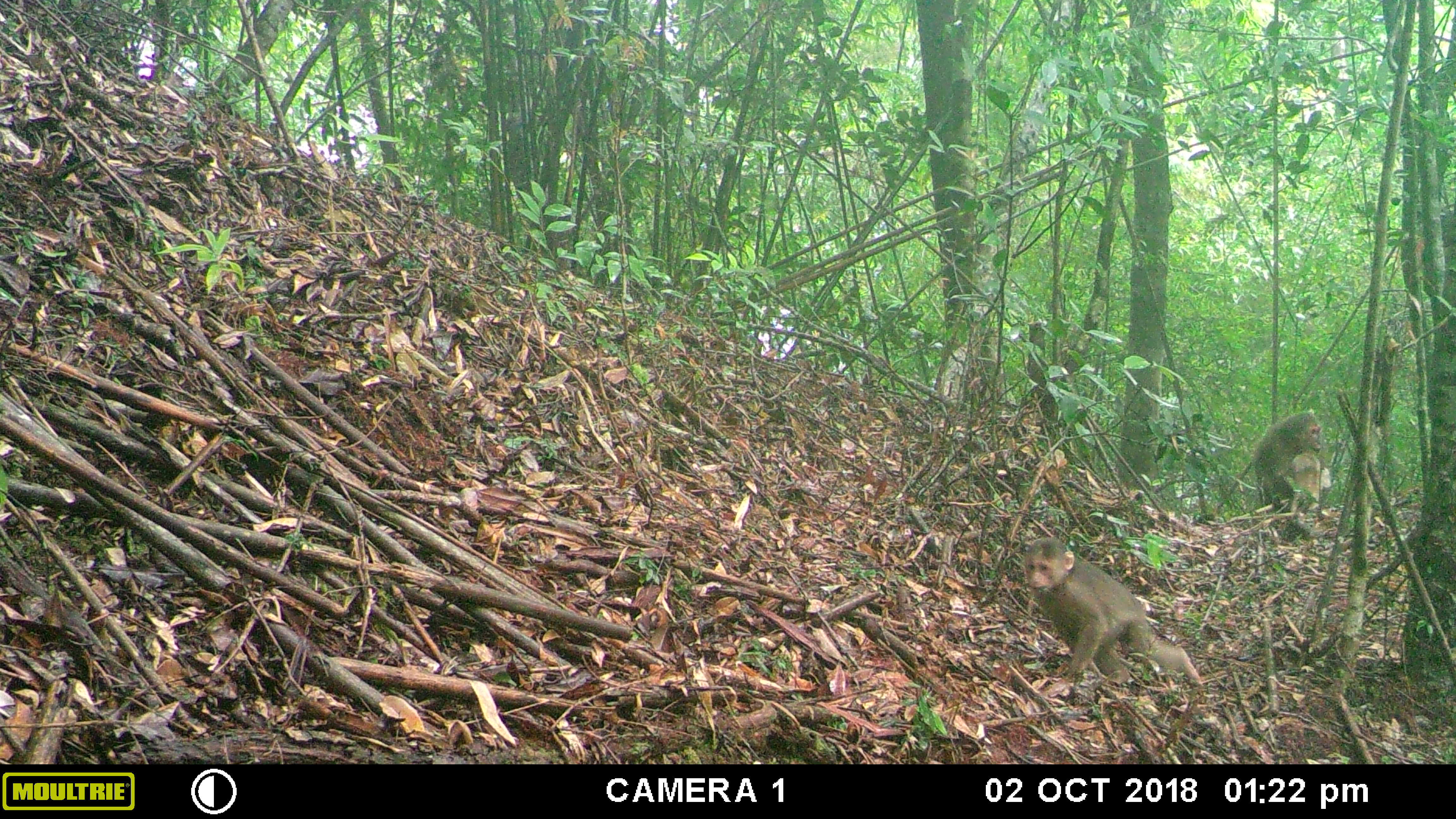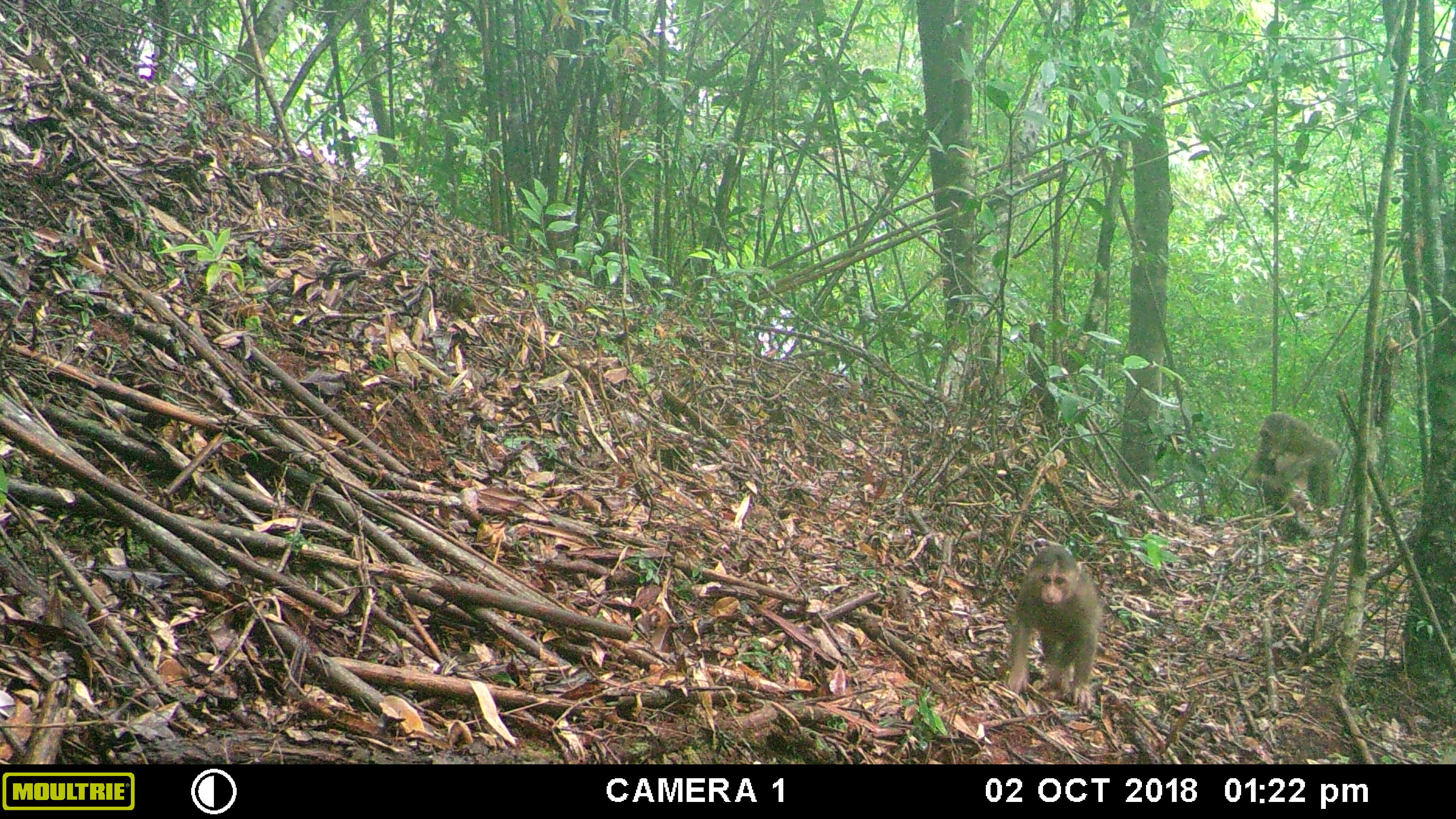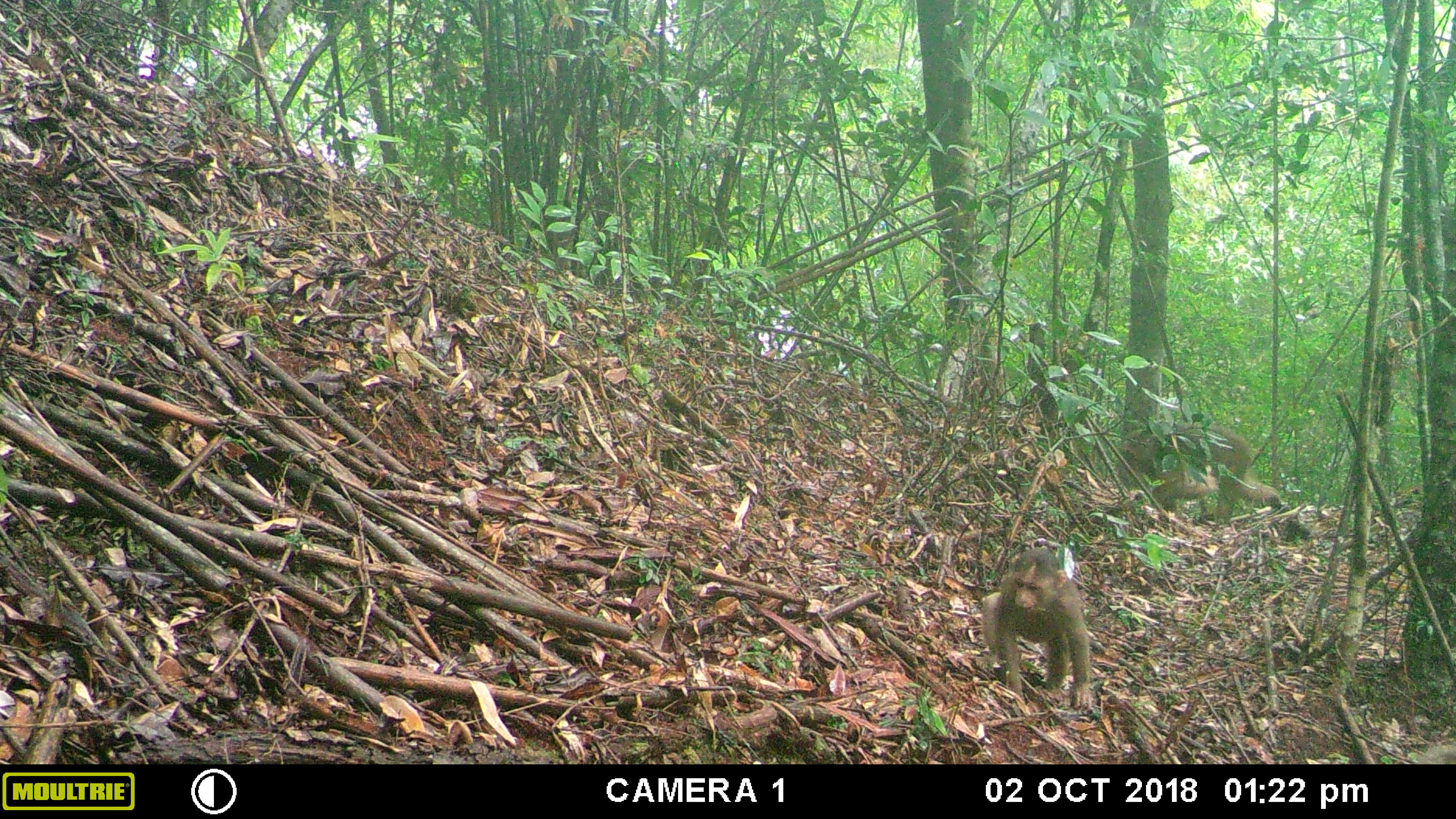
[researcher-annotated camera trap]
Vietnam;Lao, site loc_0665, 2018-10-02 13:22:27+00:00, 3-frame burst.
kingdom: Animalia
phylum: Chordata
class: Mammalia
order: Primates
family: Cercopithecidae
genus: Macaca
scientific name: Macaca arctoides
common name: stump-tailed macaque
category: stump tailed macaque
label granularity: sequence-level